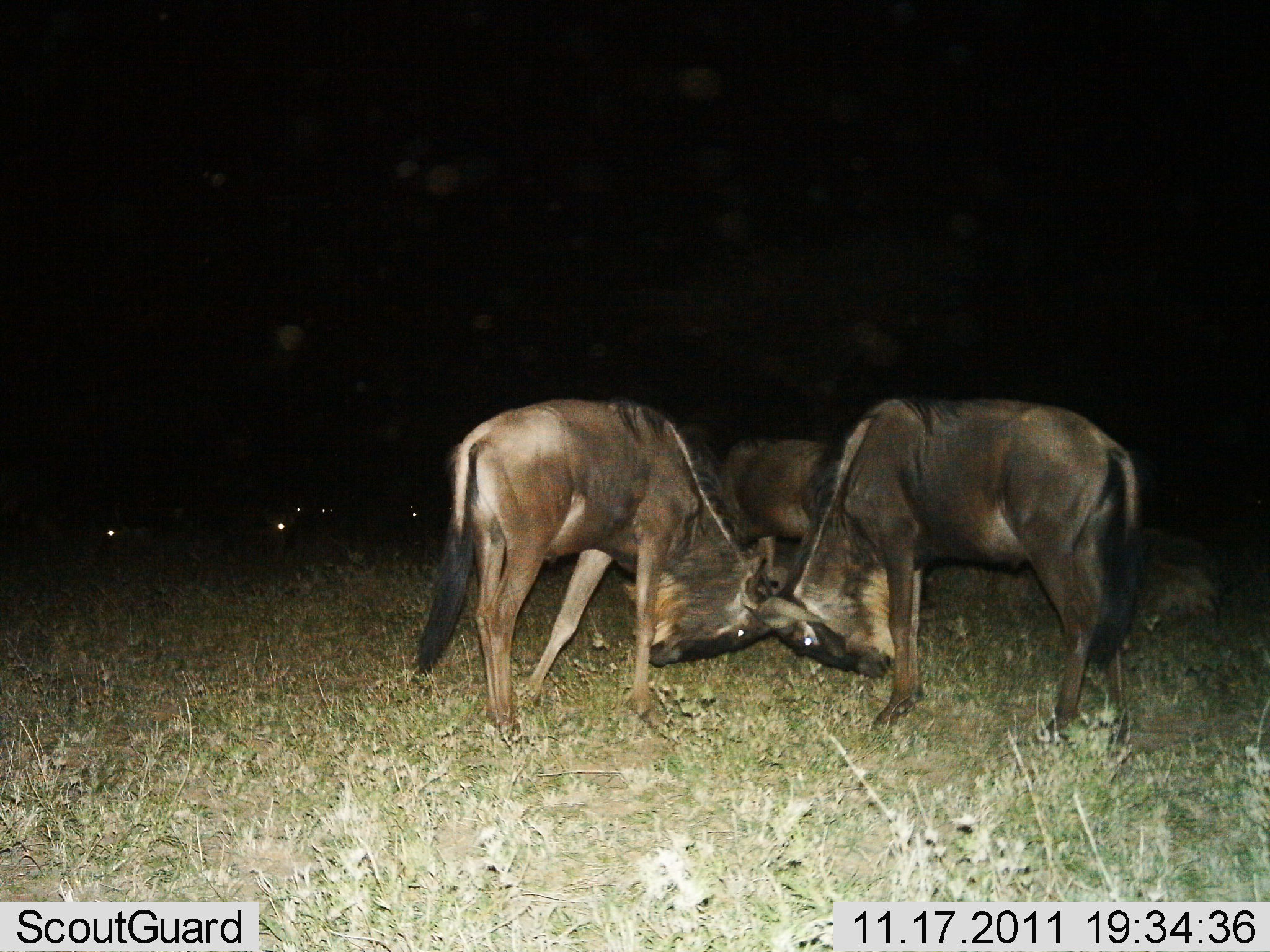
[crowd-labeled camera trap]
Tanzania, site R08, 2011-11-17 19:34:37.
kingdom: Animalia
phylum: Chordata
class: Mammalia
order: Artiodactyla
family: Bovidae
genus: Connochaetes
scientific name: Connochaetes taurinus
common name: blue wildebeest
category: wildebeest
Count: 3.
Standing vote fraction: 36%.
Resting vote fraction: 9%.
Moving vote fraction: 9%.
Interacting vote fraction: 100%.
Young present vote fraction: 0%.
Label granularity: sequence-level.